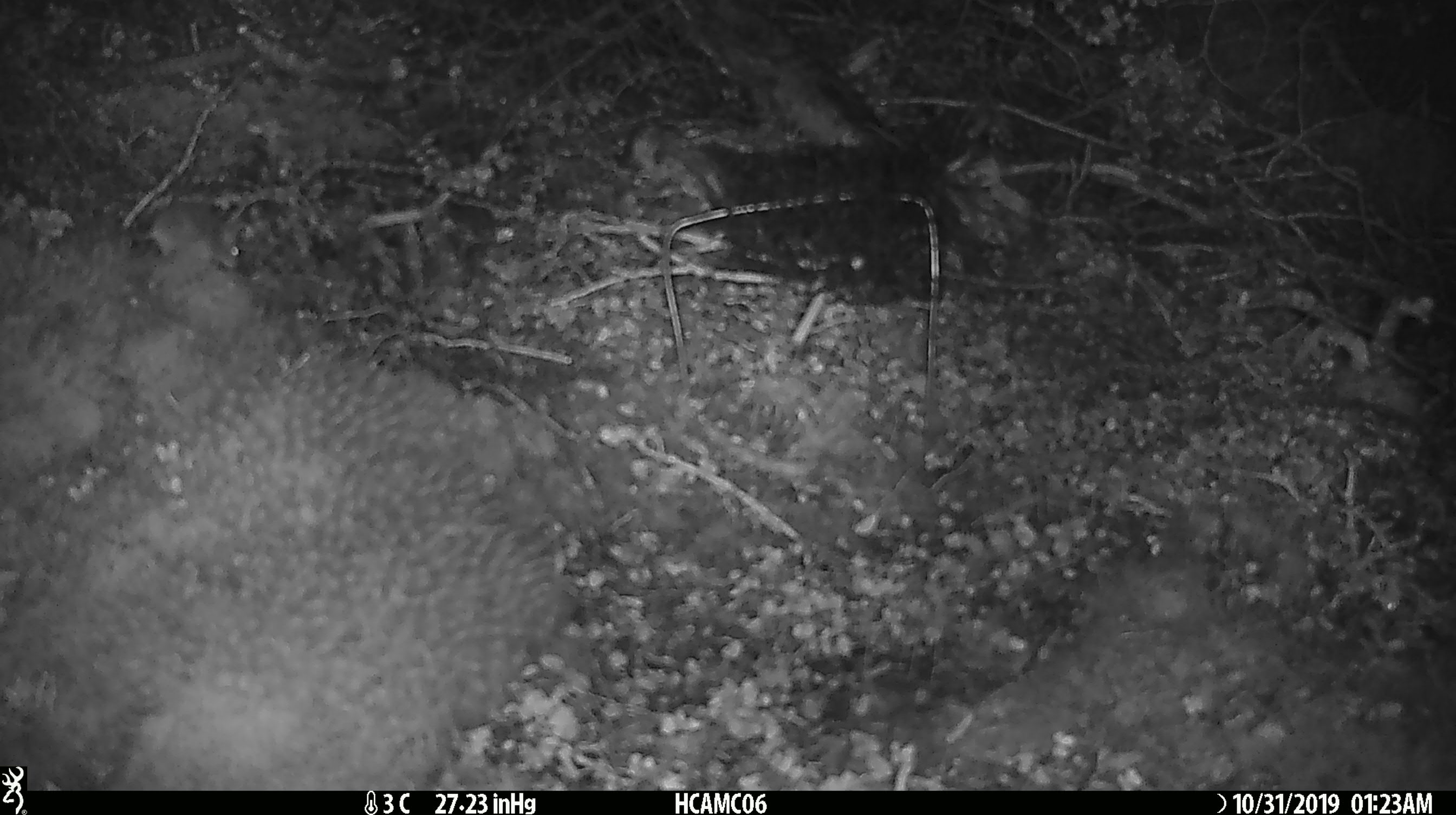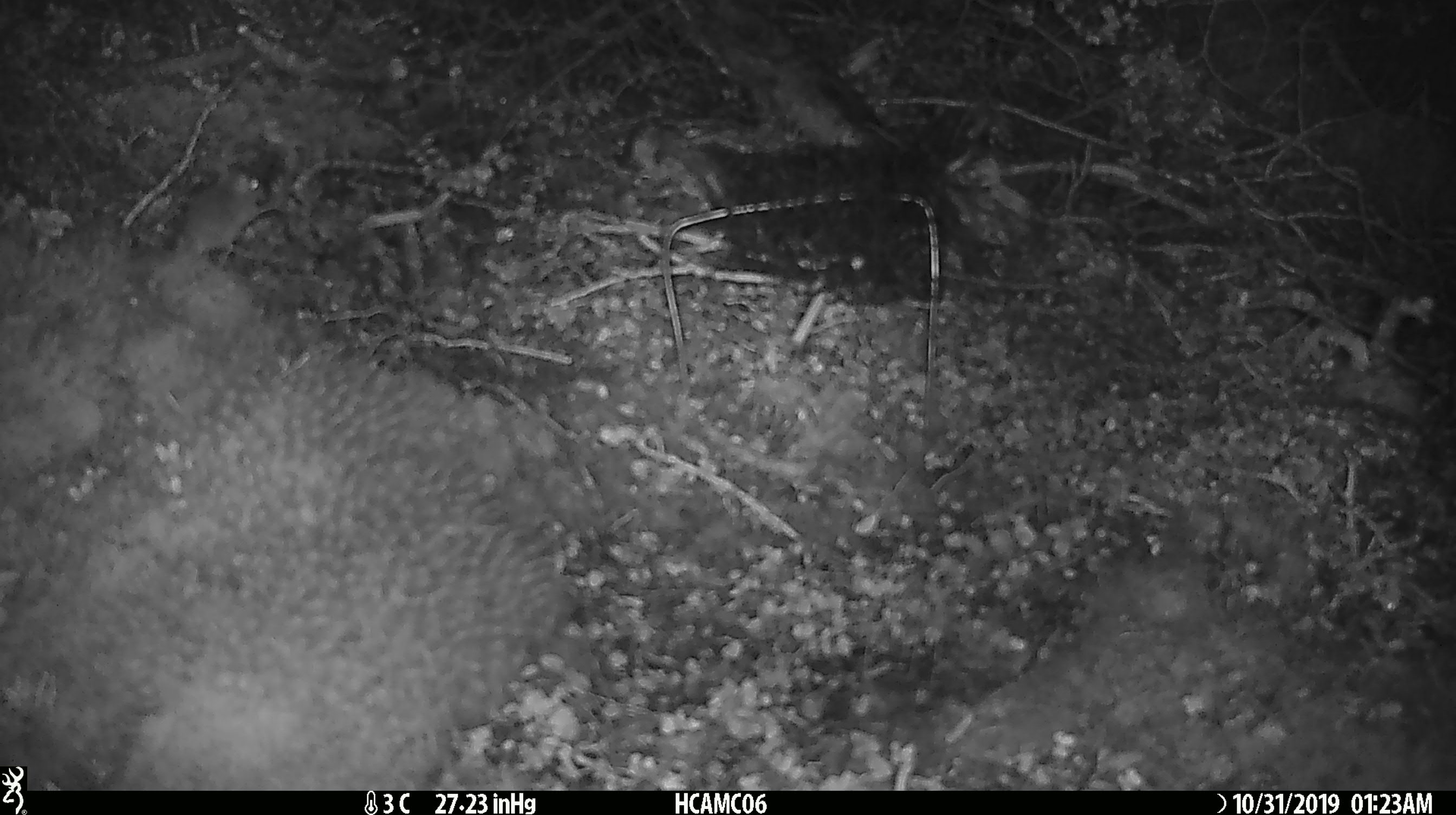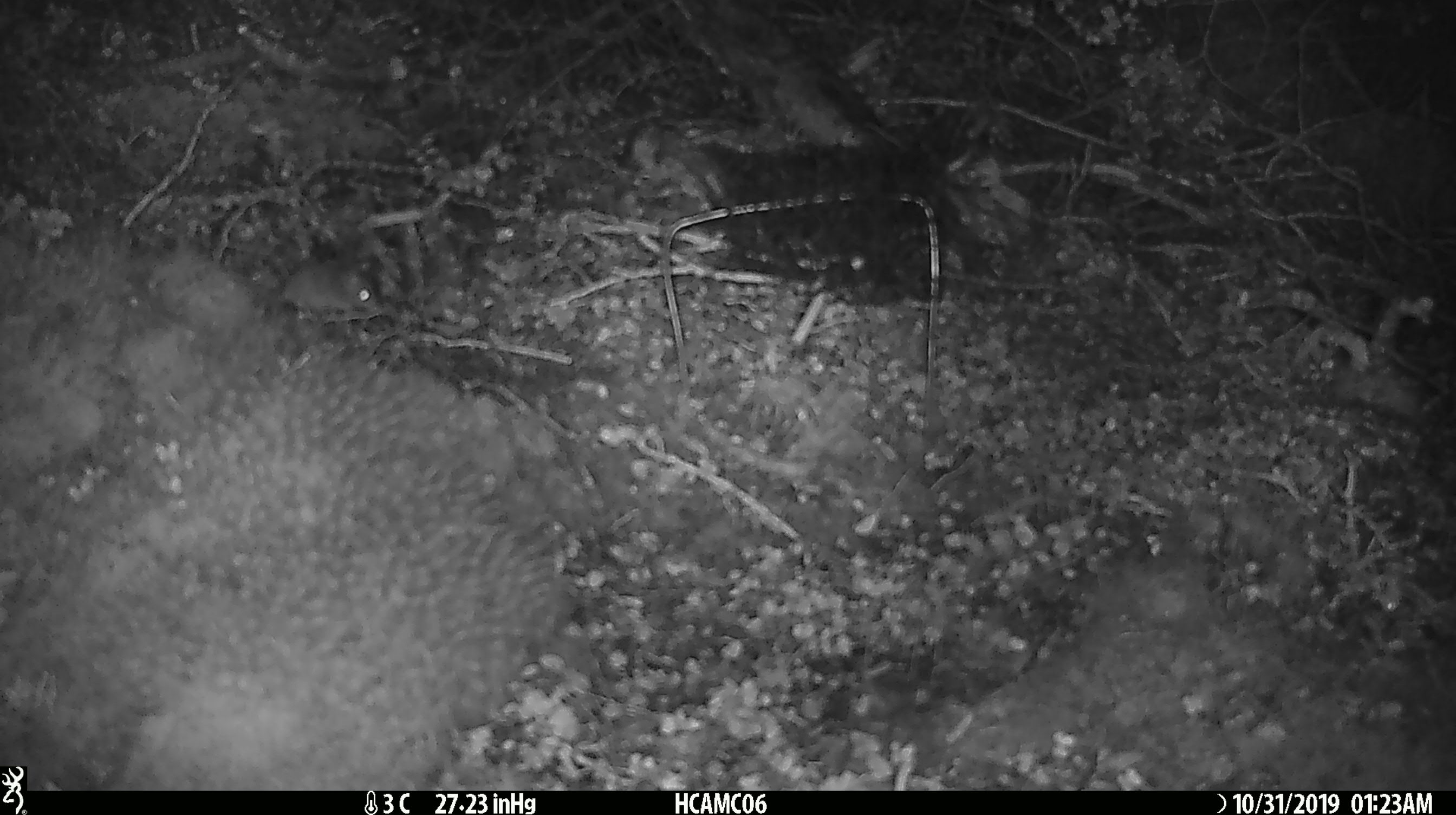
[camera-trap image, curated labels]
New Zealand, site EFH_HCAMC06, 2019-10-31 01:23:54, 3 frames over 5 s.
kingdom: Animalia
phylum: Chordata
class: Mammalia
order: Rodentia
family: Muridae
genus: Mus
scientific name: Mus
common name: mouse